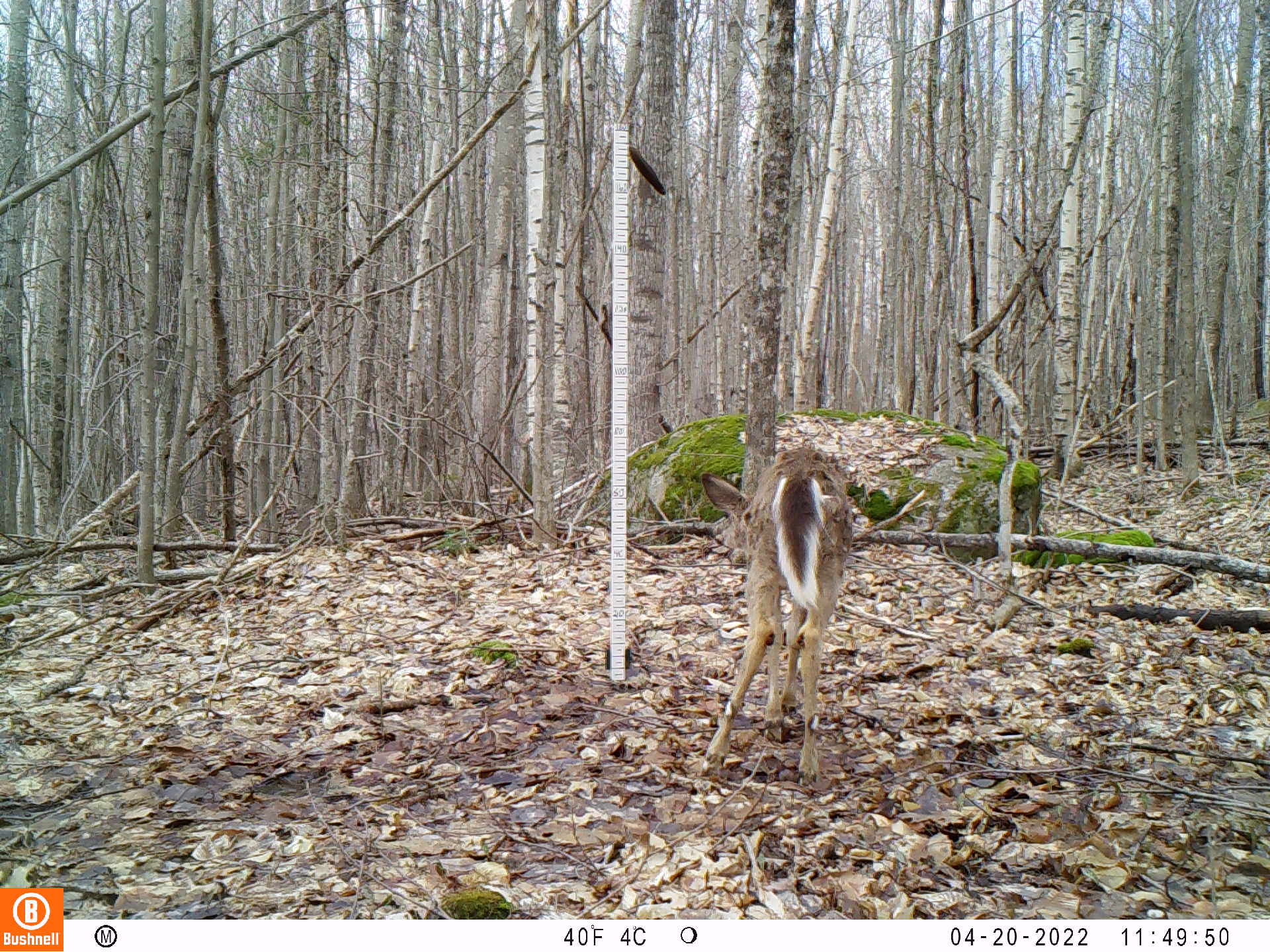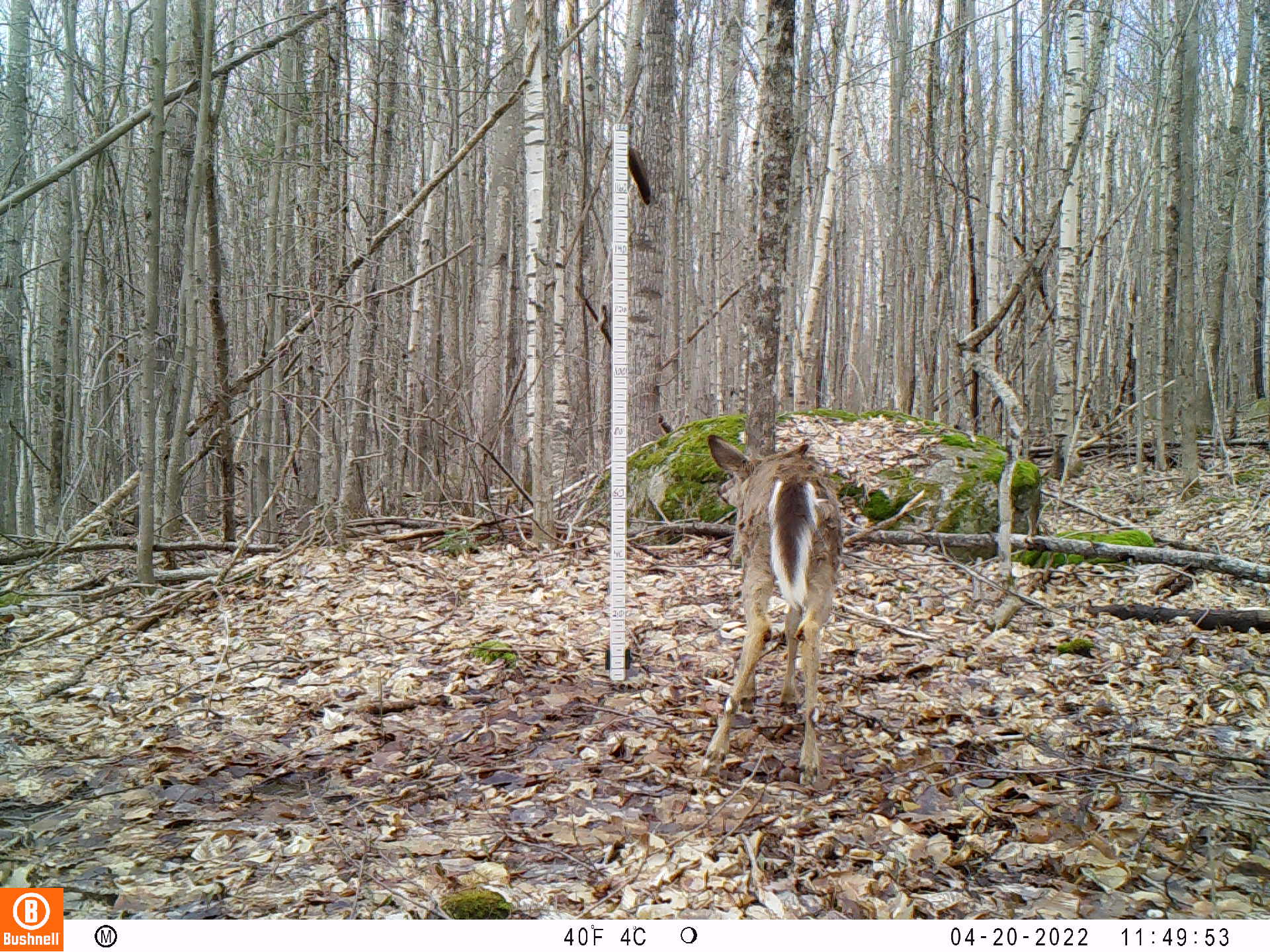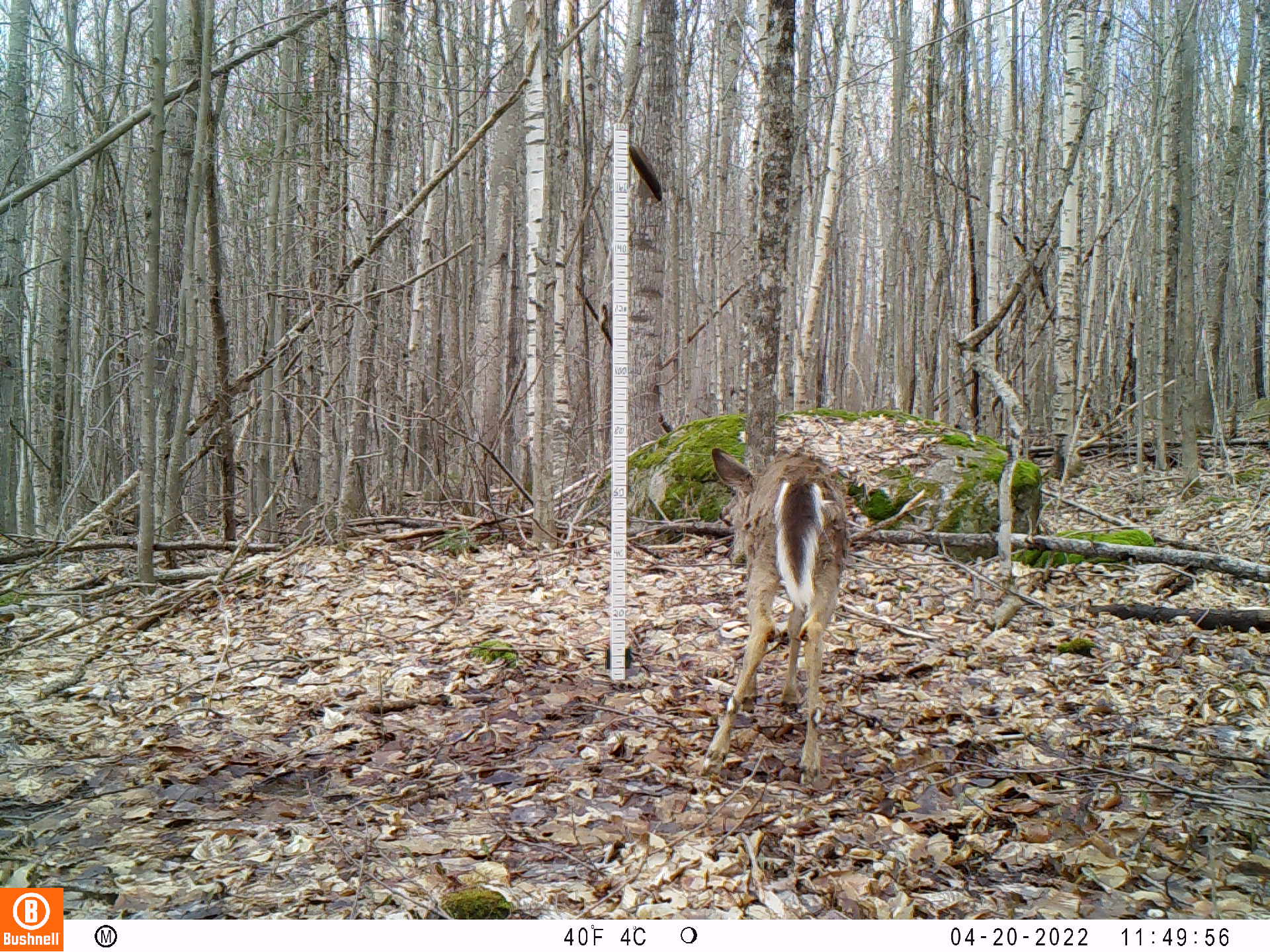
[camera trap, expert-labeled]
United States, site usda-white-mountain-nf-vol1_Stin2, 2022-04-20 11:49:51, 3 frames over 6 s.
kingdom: Animalia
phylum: Chordata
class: Mammalia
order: Artiodactyla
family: Cervidae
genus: Odocoileus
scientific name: Odocoileus virginianus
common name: white-tailed deer